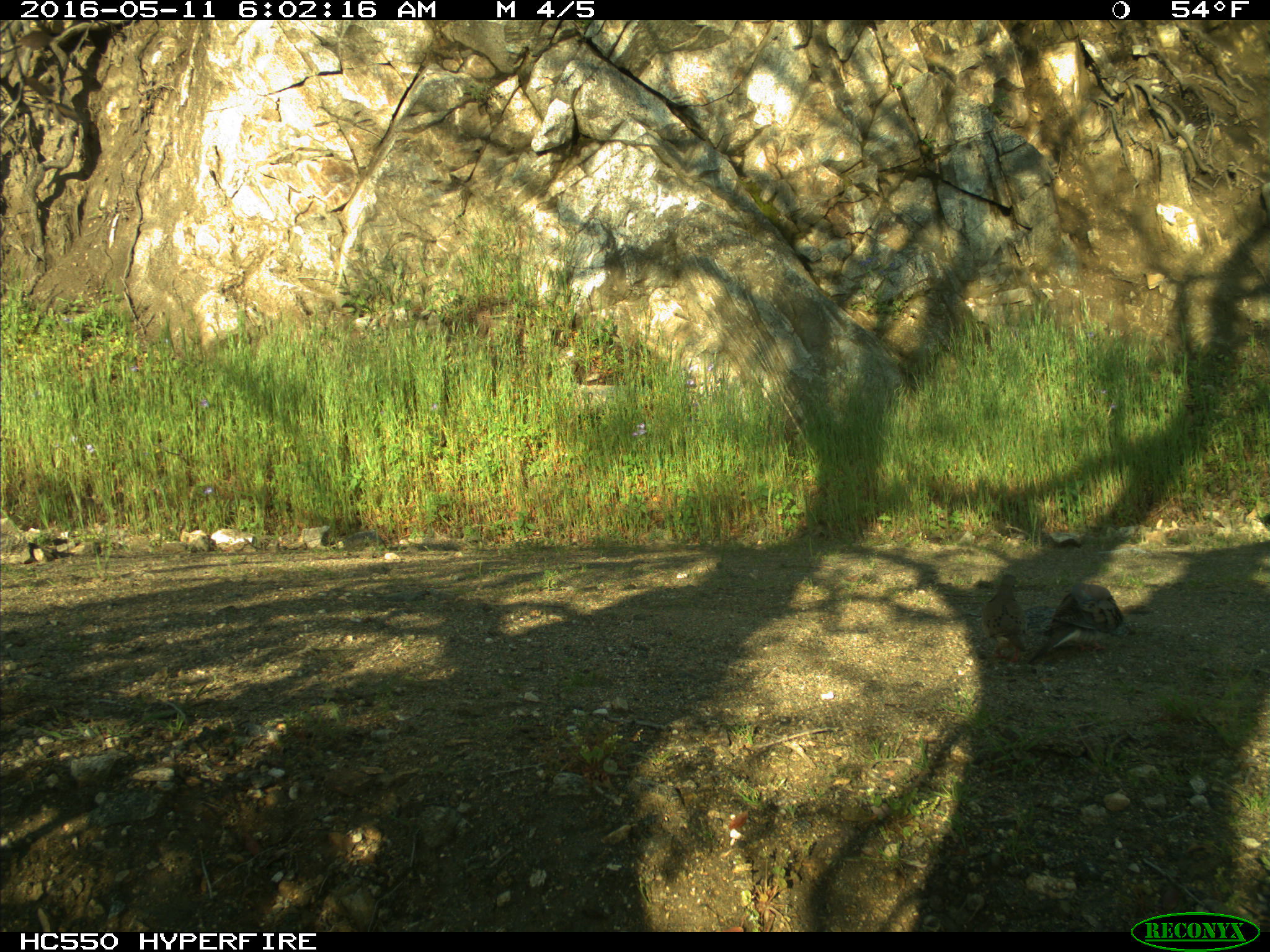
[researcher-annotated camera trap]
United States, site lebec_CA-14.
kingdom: Animalia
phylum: Chordata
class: Aves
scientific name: Aves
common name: birds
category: unidentified bird